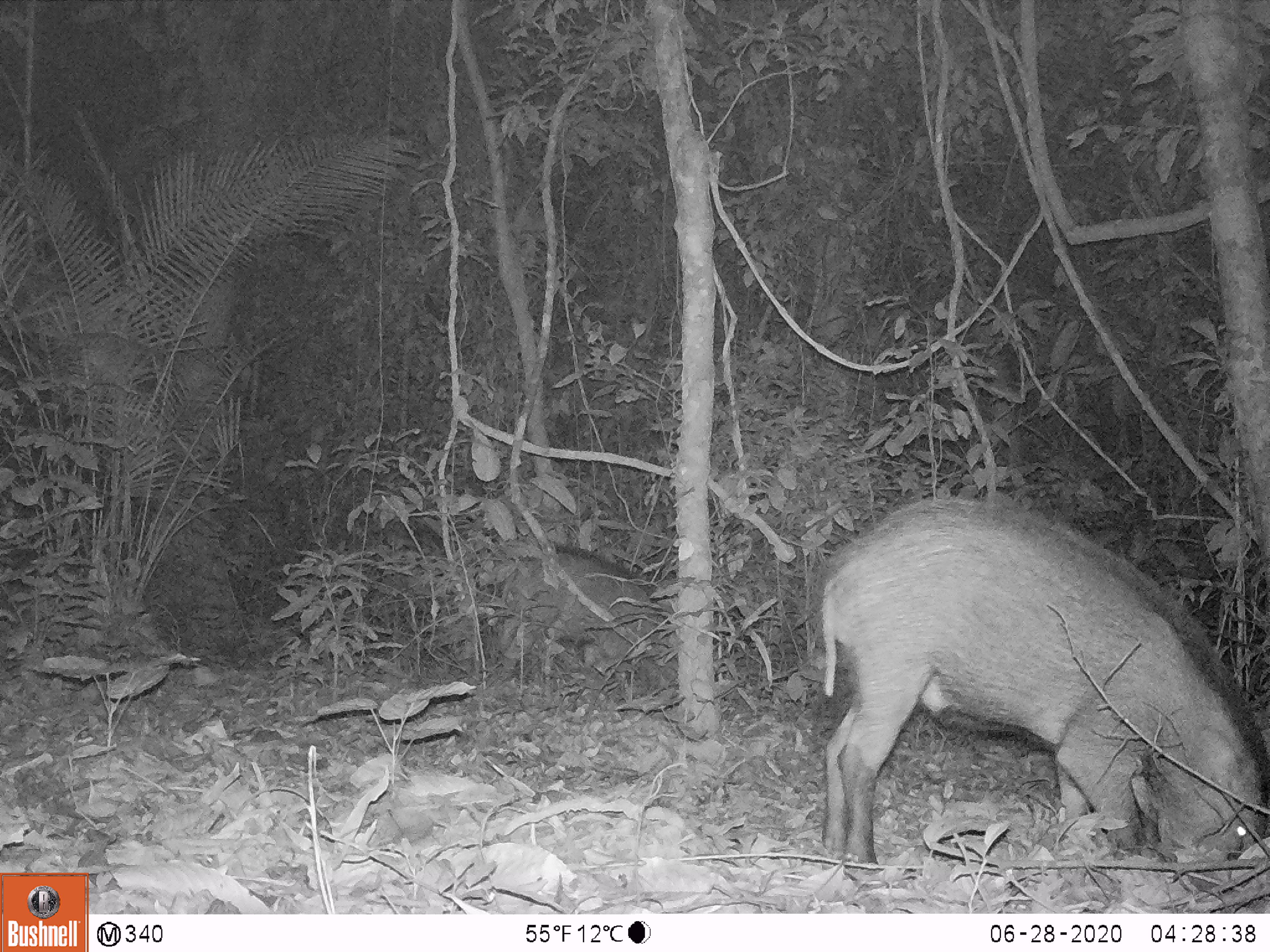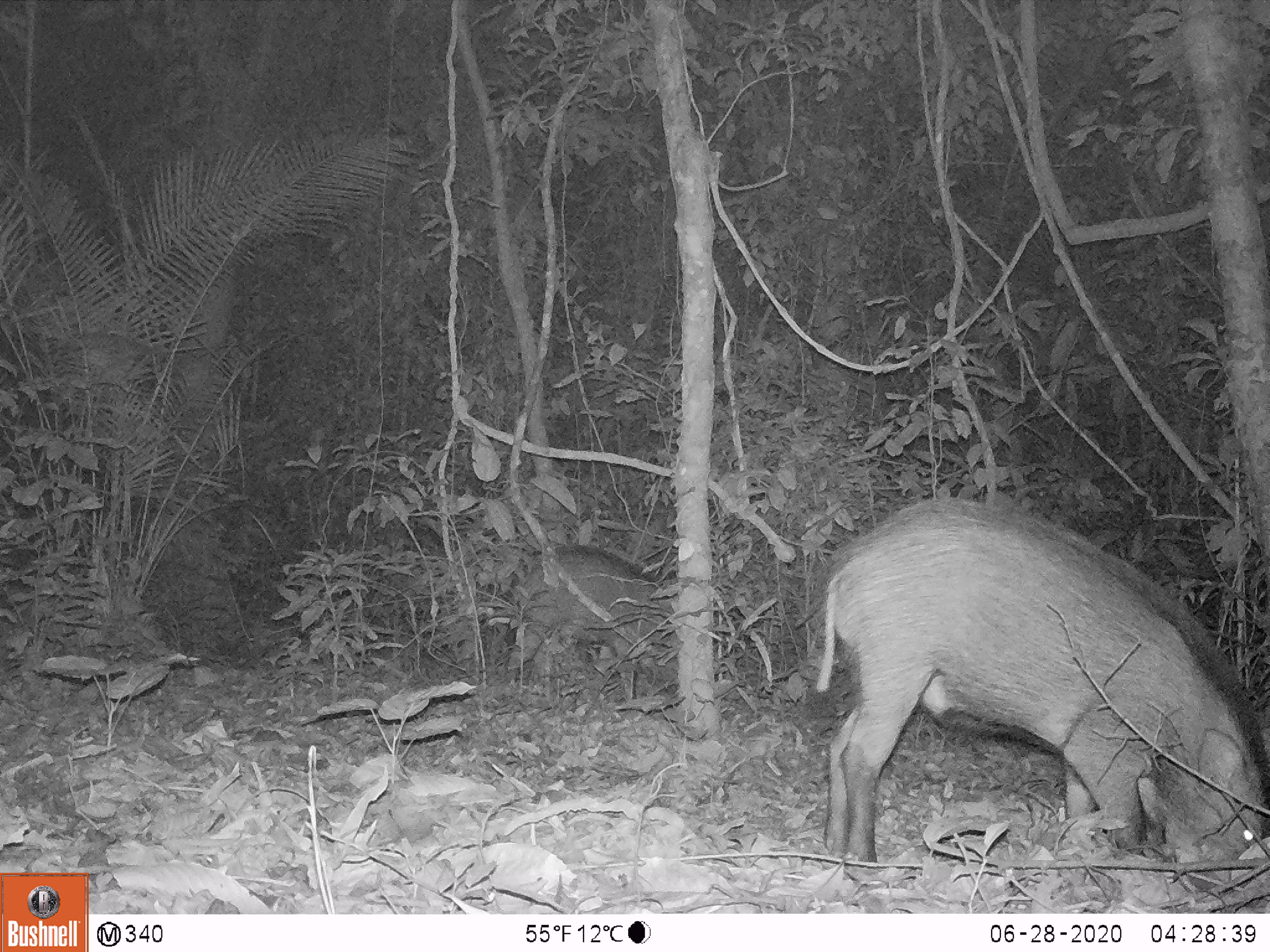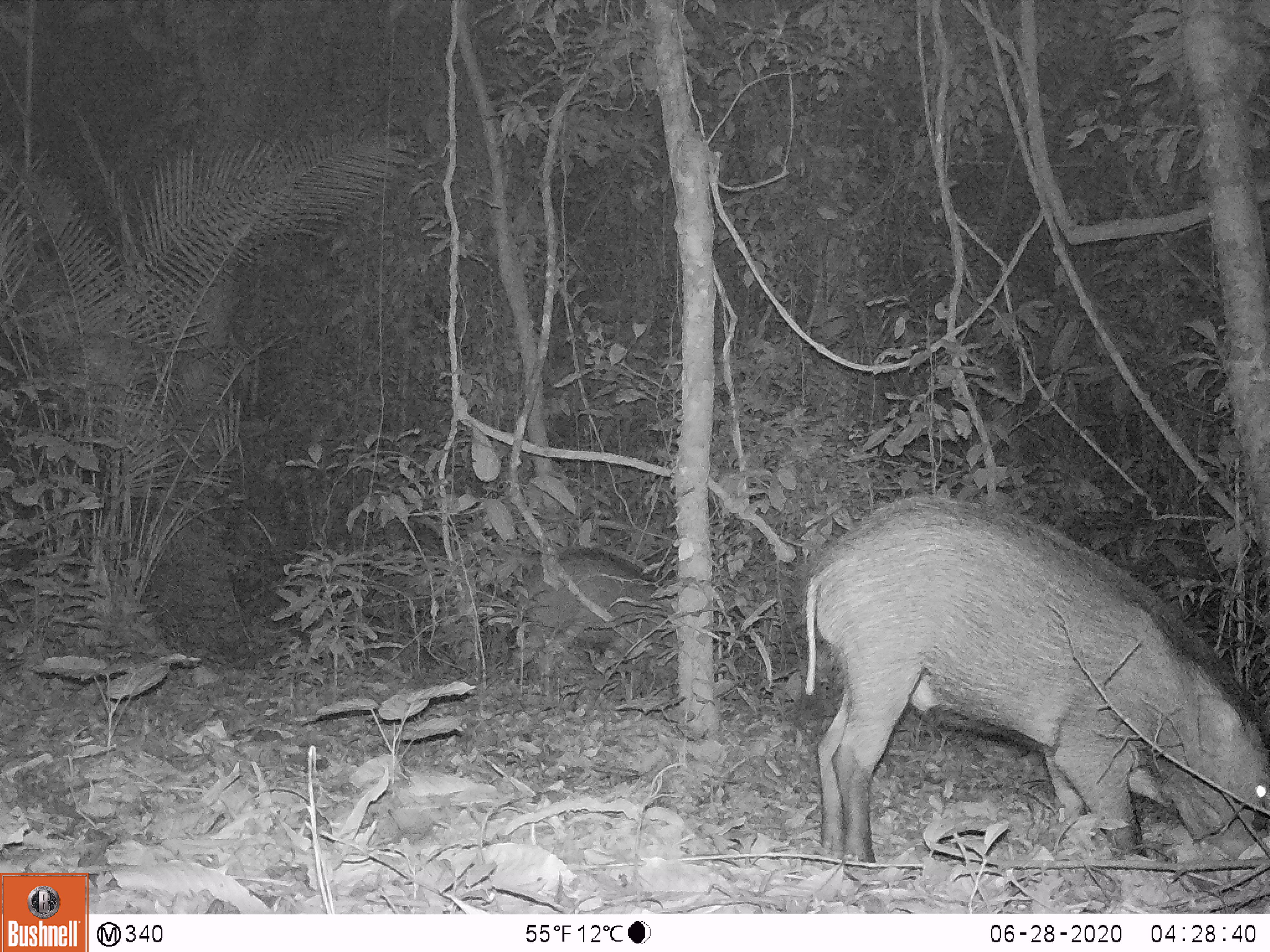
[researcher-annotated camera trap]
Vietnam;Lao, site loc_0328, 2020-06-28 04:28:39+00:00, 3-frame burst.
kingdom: Animalia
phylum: Chordata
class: Mammalia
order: Artiodactyla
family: Suidae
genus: Sus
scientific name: Sus scrofa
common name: eurasian wild pig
Eurasian wild pig (Sus scrofa). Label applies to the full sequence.